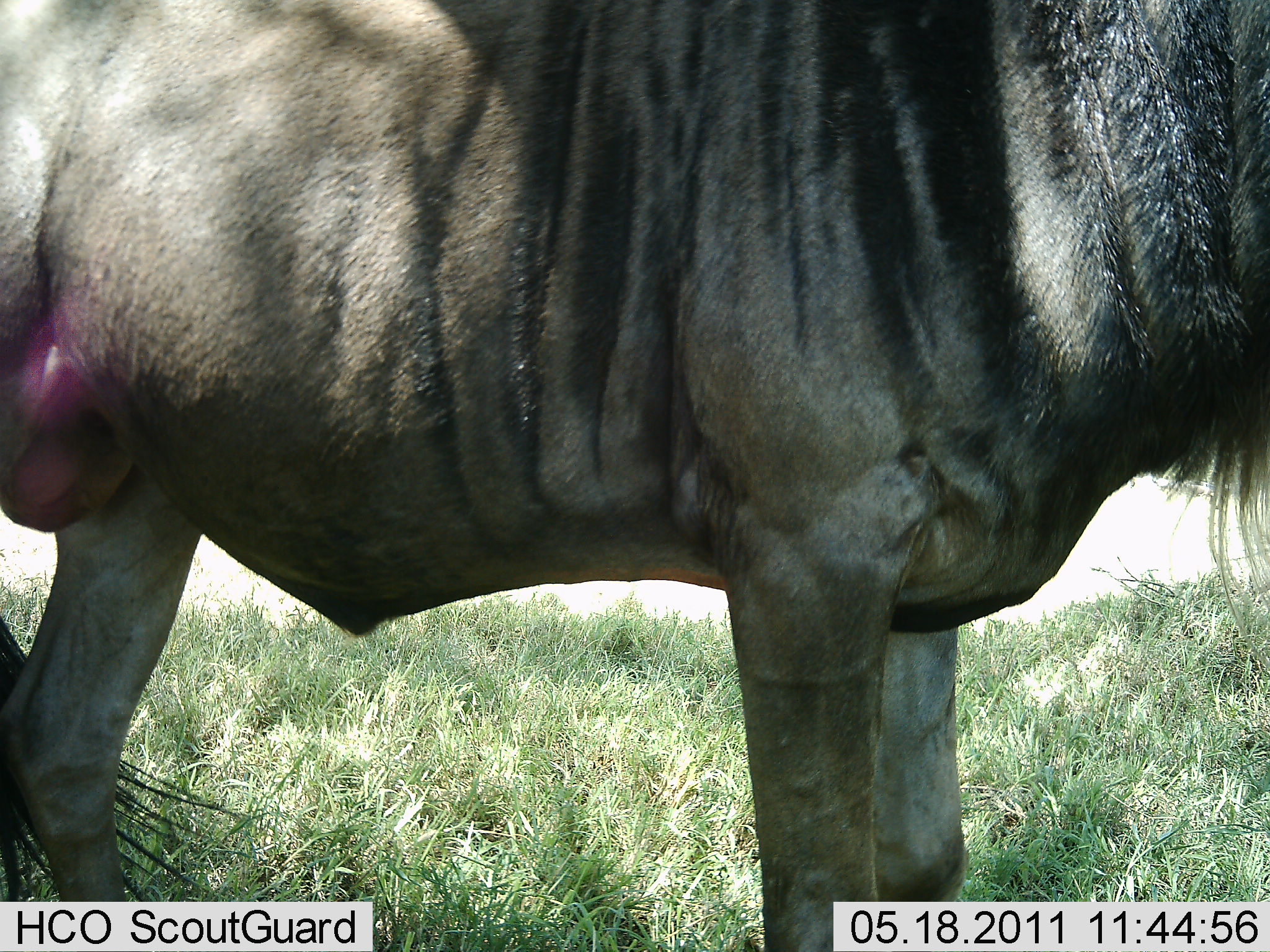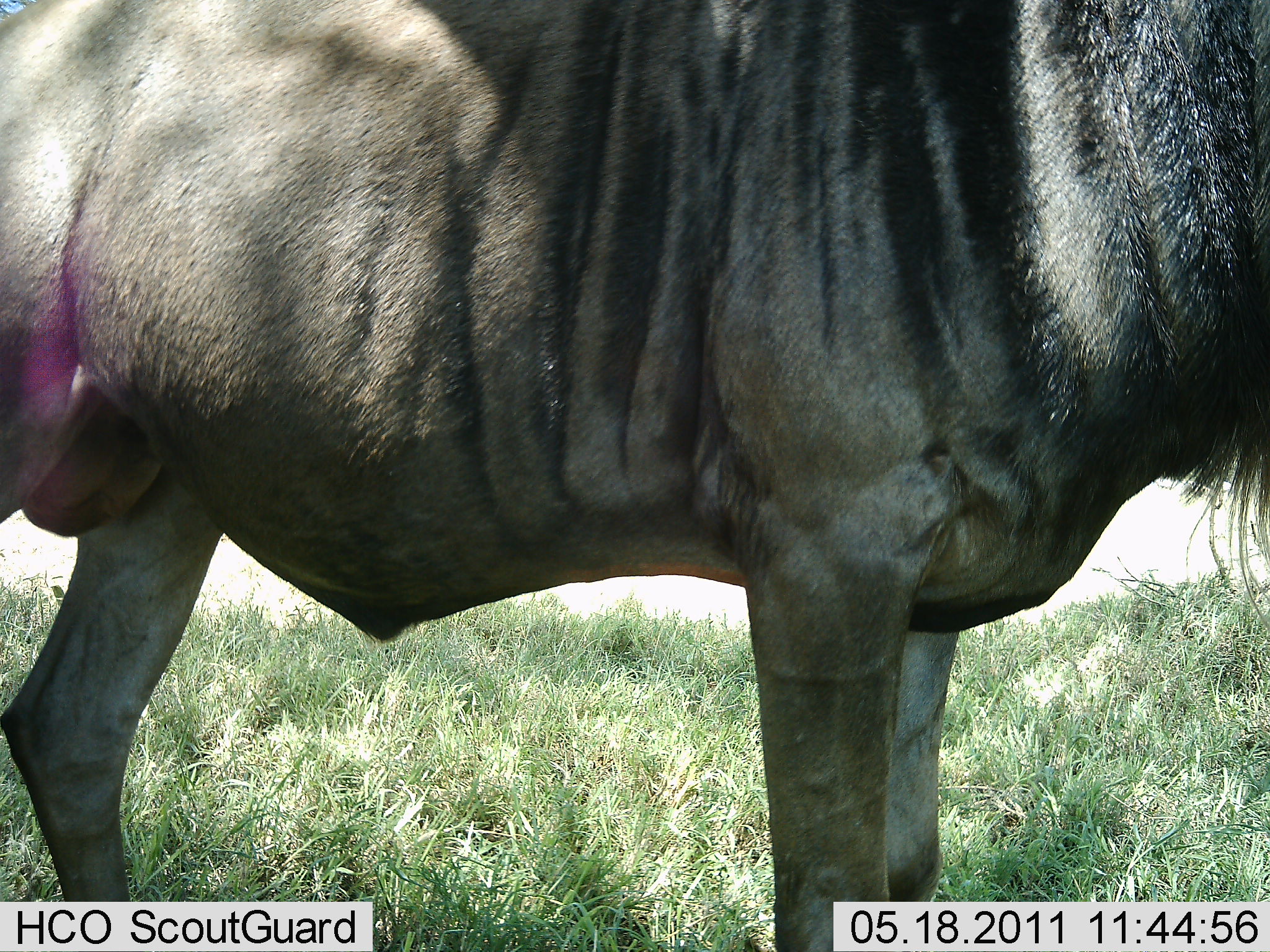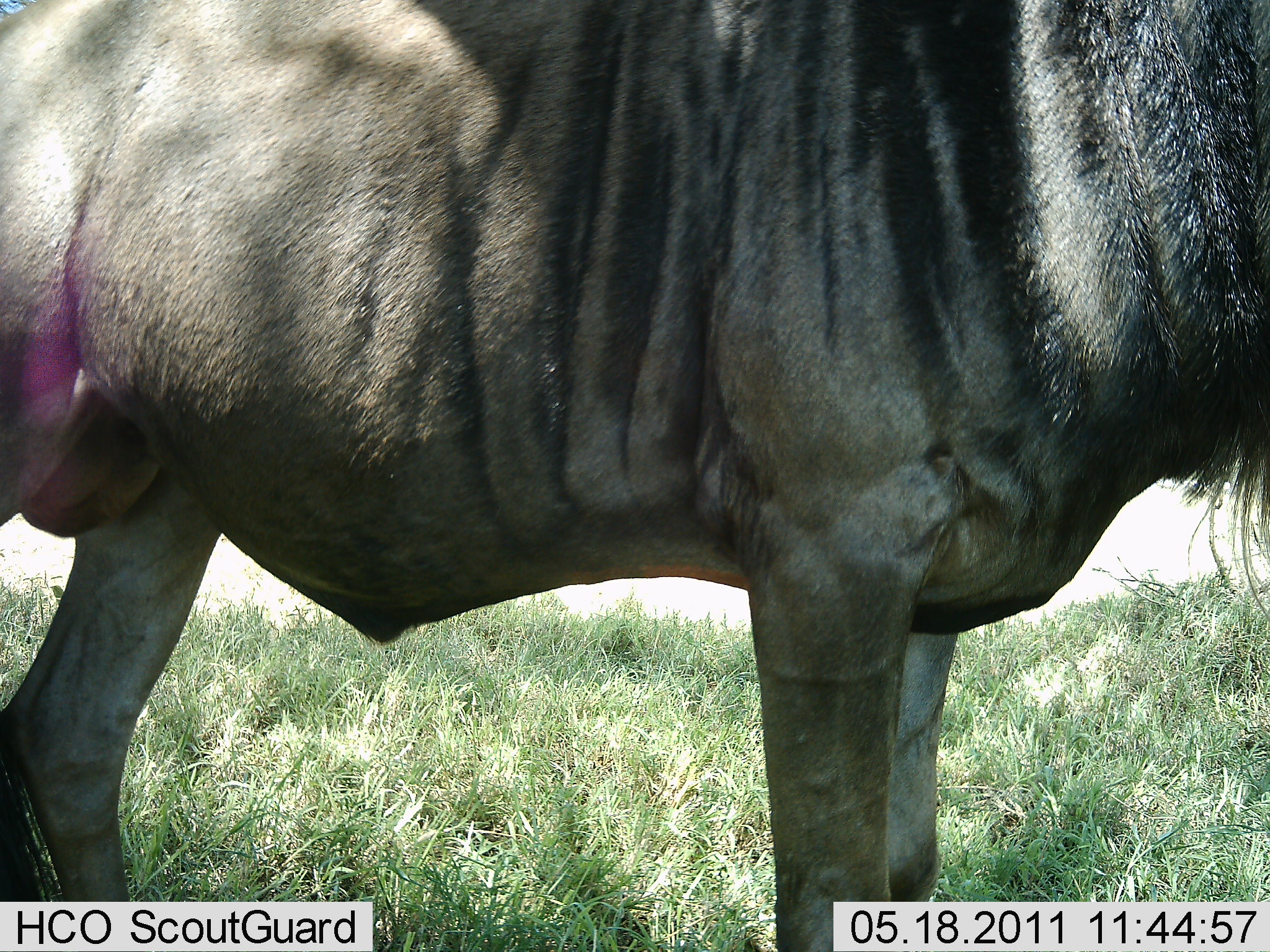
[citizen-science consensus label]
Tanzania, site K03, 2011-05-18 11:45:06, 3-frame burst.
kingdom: Animalia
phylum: Chordata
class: Mammalia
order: Artiodactyla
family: Bovidae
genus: Connochaetes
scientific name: Connochaetes taurinus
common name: blue wildebeest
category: wildebeest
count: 1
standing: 100%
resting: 0%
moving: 0%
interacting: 0%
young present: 0%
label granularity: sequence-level